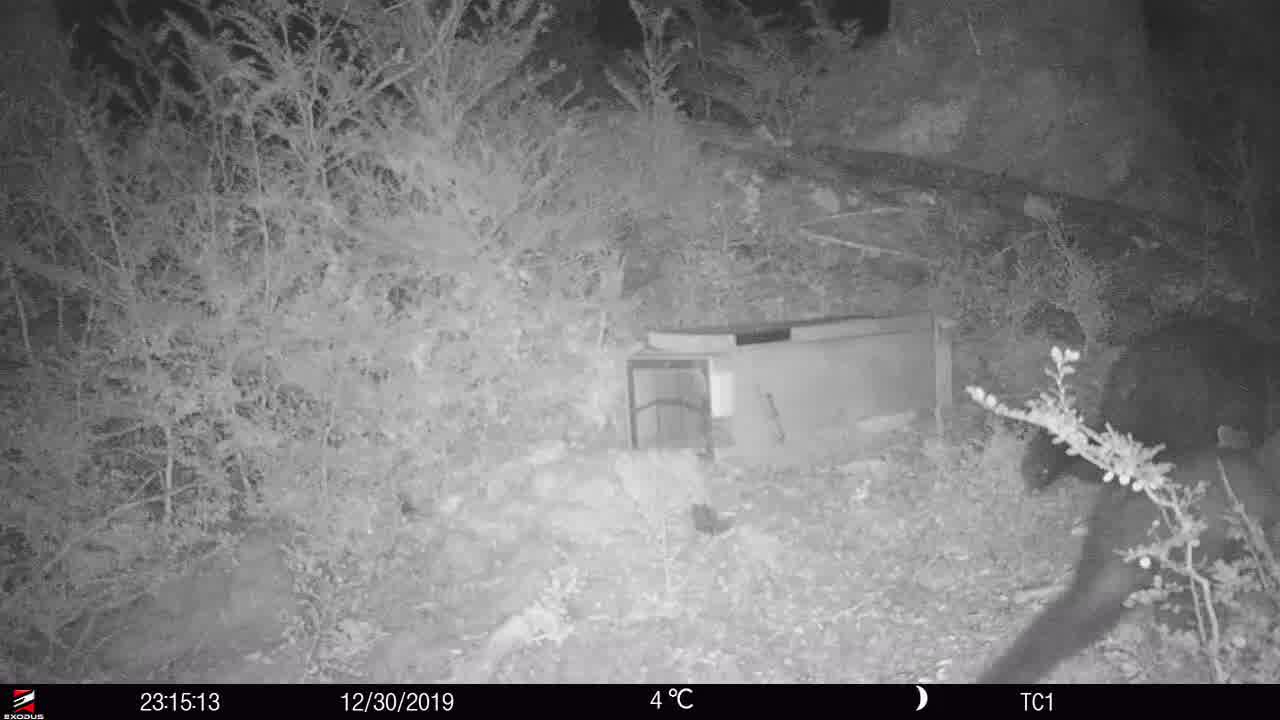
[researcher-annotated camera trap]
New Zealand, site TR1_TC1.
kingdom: Animalia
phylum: Chordata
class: Mammalia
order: Diprotodontia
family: Phalangeridae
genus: Trichosurus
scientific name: Trichosurus vulpecula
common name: common brushtail possum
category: possum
Possum (common brushtail possum) (Trichosurus vulpecula).